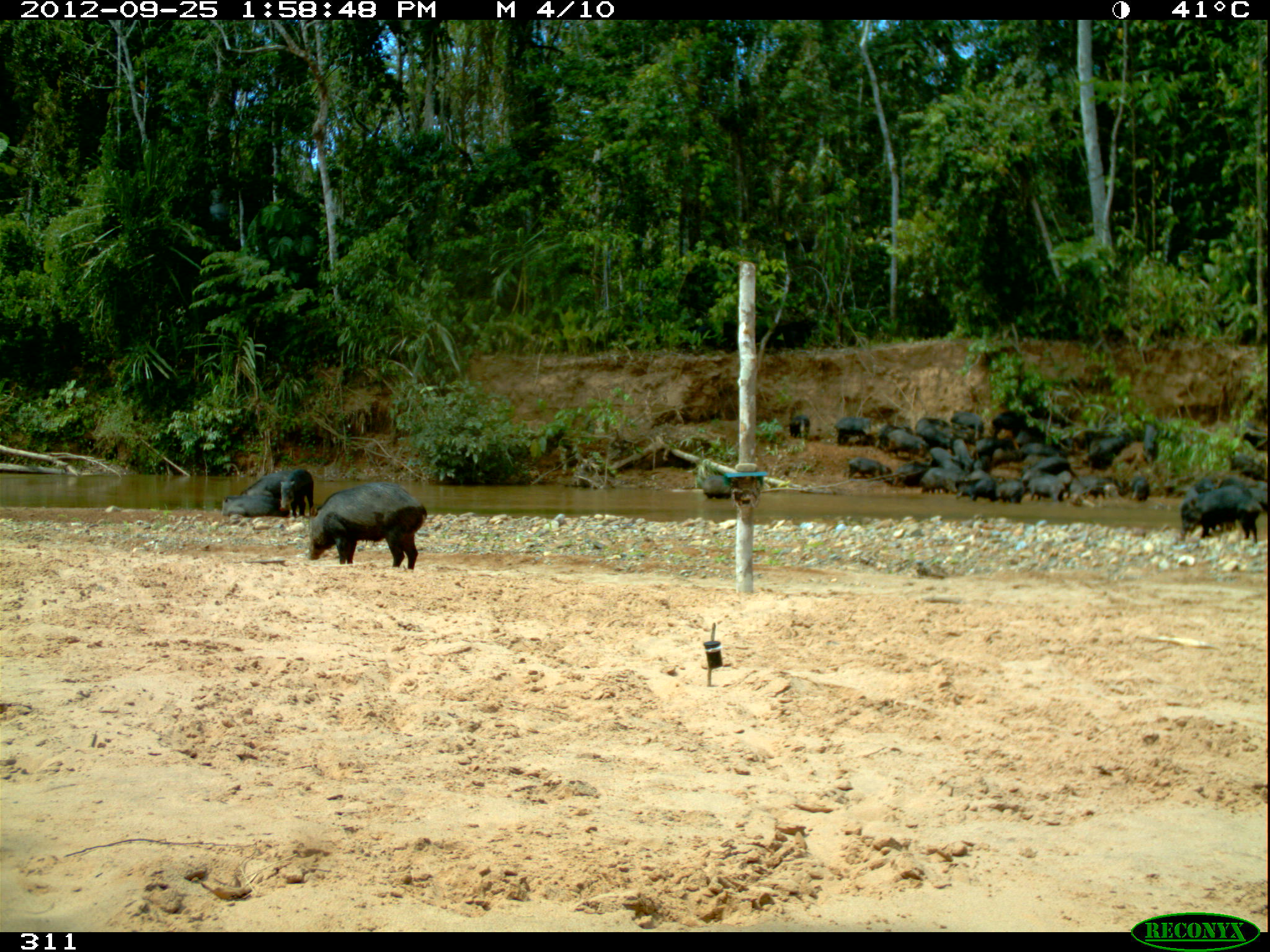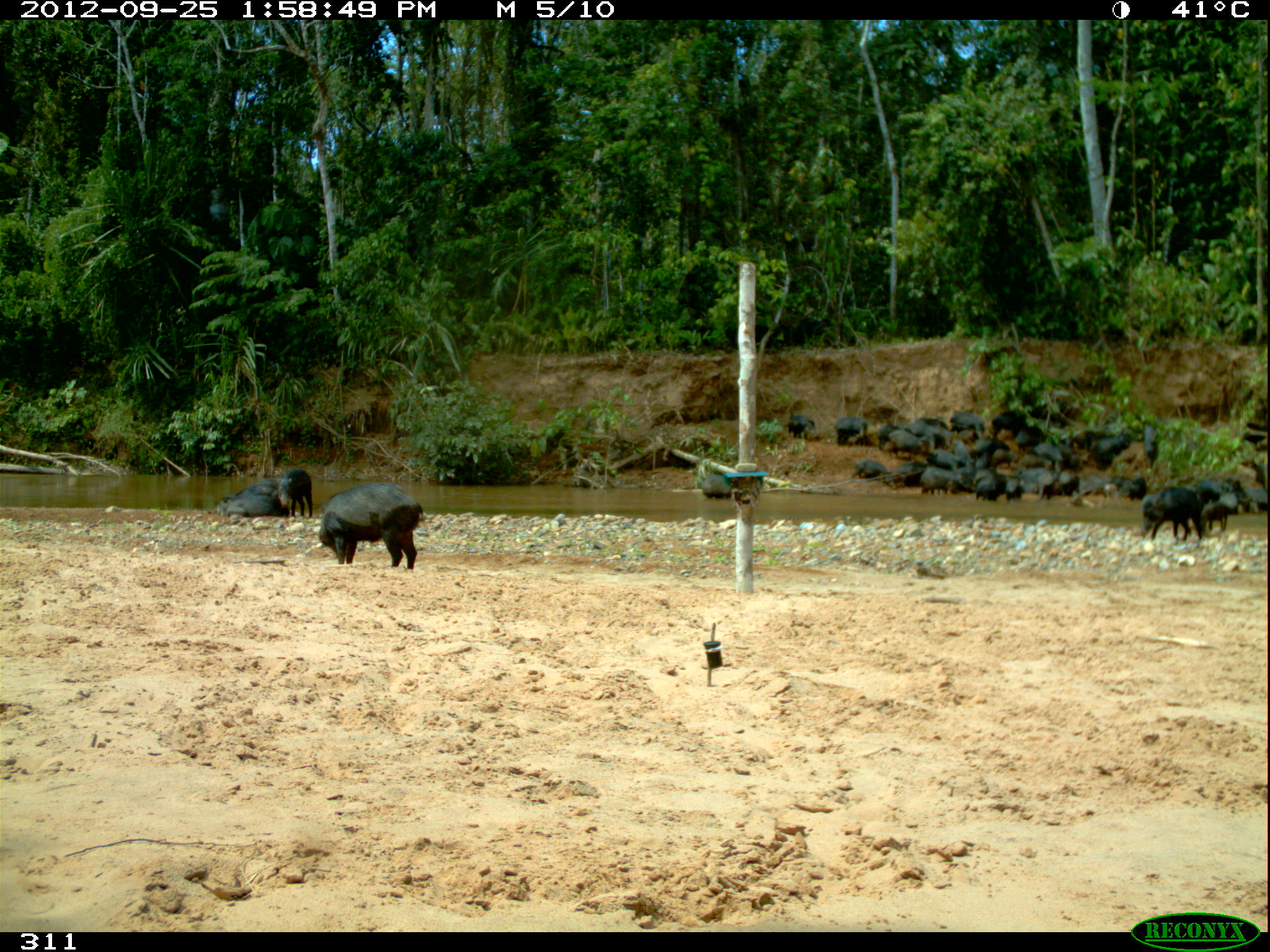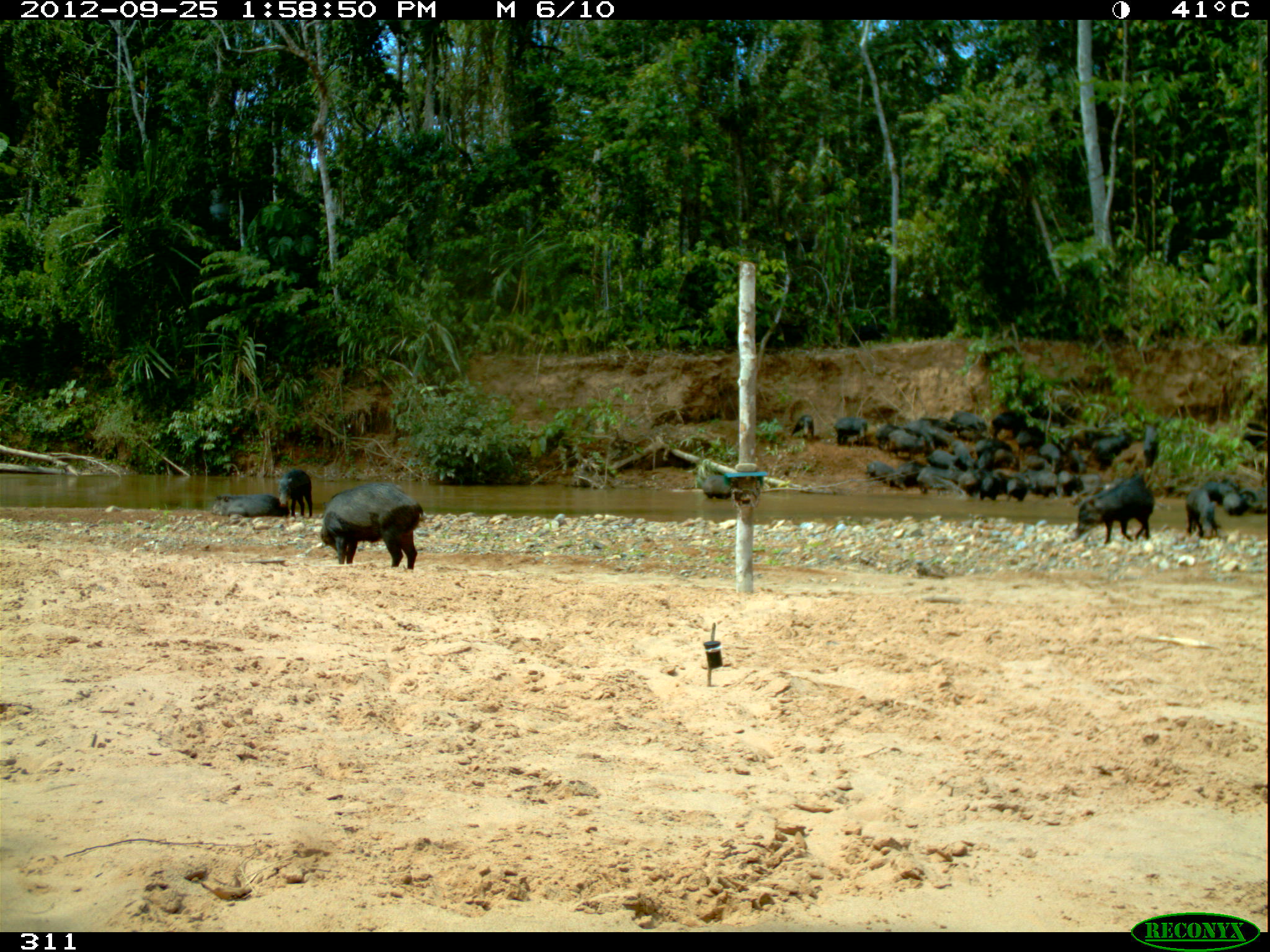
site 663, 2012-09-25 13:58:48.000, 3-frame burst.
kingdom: Animalia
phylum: Chordata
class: Mammalia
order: Artiodactyla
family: Tayassuidae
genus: Tayassu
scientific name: Tayassu pecari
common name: white-lipped peccary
Tayassu pecari (white-lipped peccary).